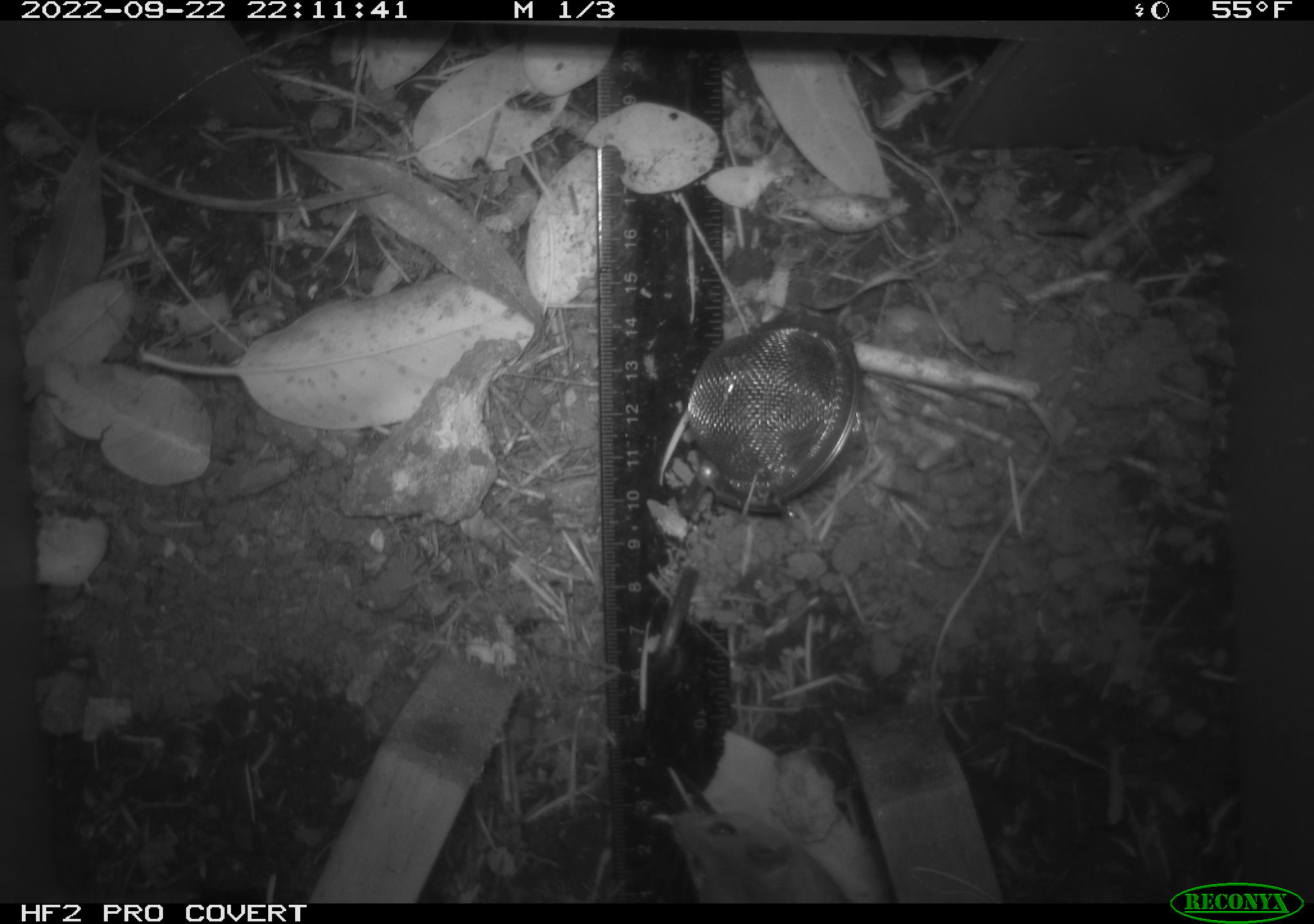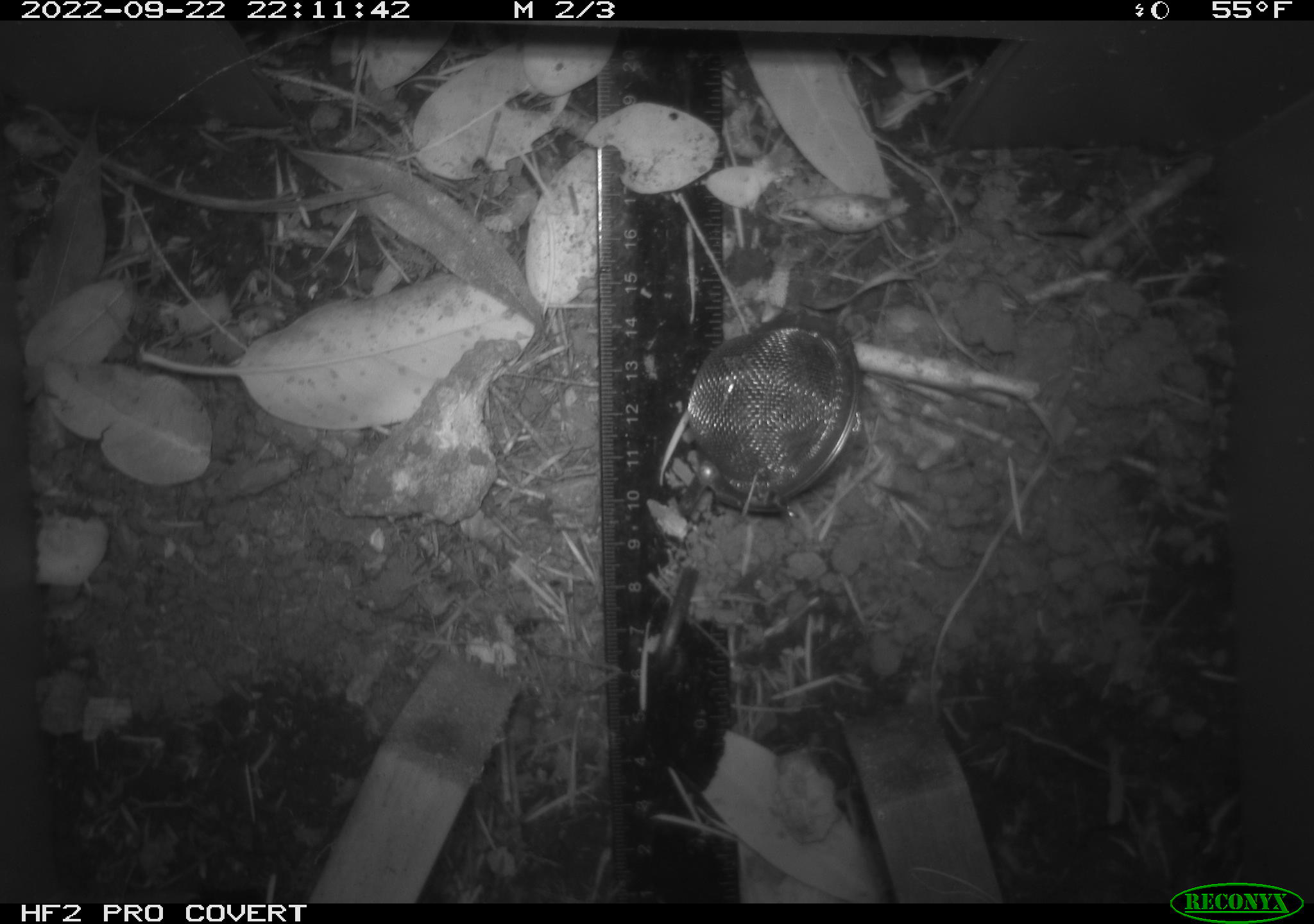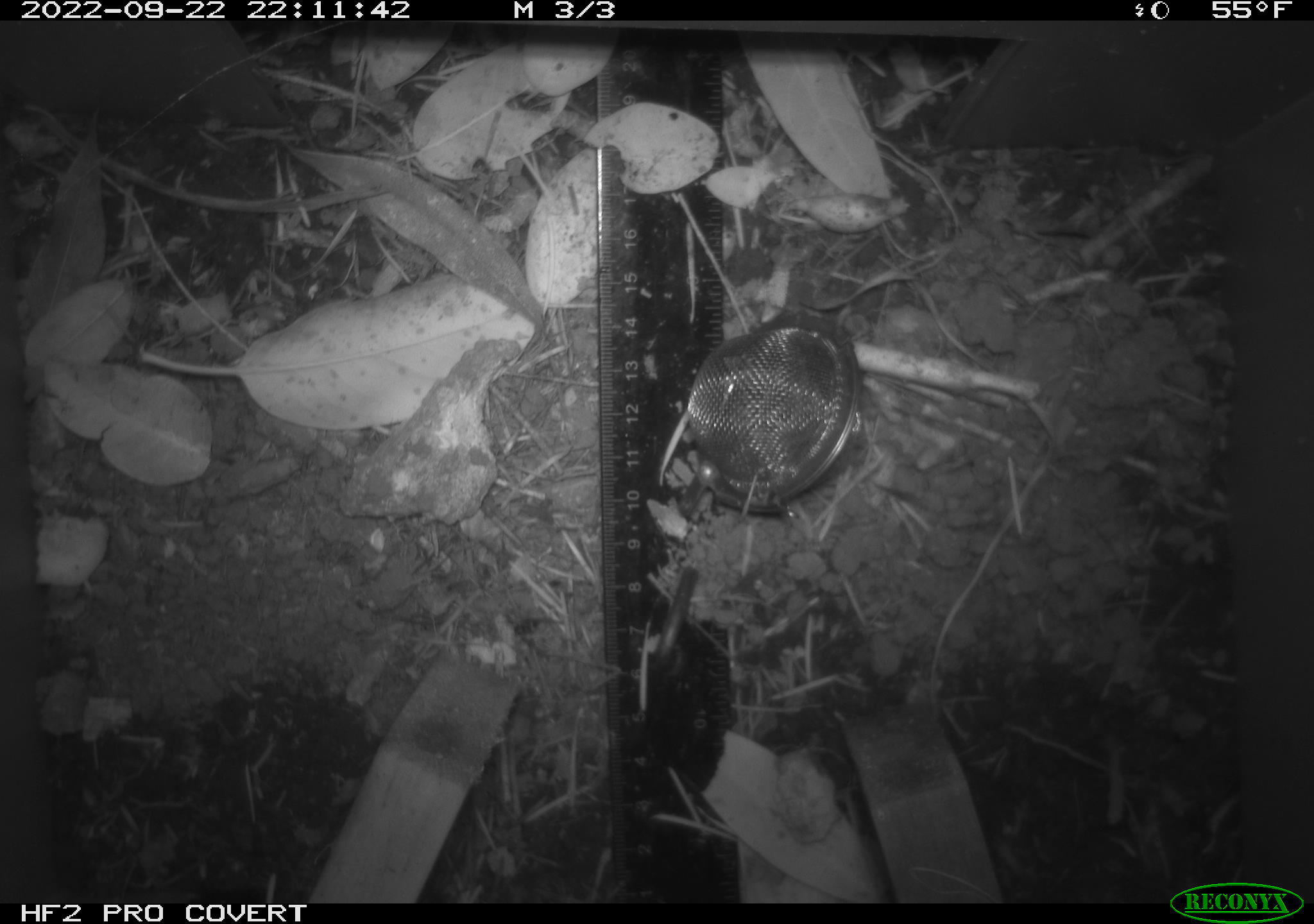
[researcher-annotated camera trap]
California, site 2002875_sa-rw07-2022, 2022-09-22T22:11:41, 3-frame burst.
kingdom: Animalia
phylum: Chordata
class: Mammalia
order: Rodentia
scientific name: Rodentia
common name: mouse species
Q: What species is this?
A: Mouse species (Rodentia).